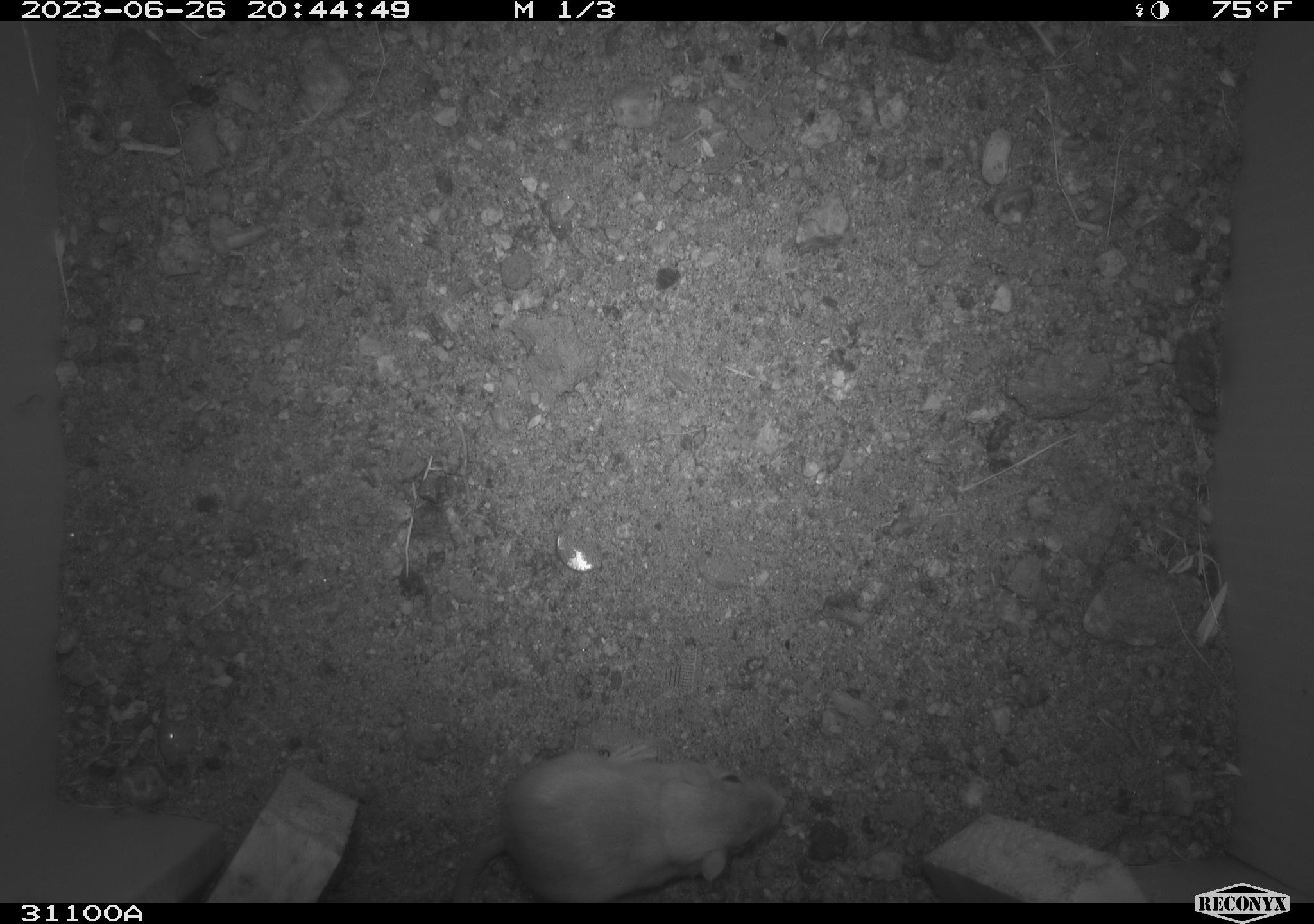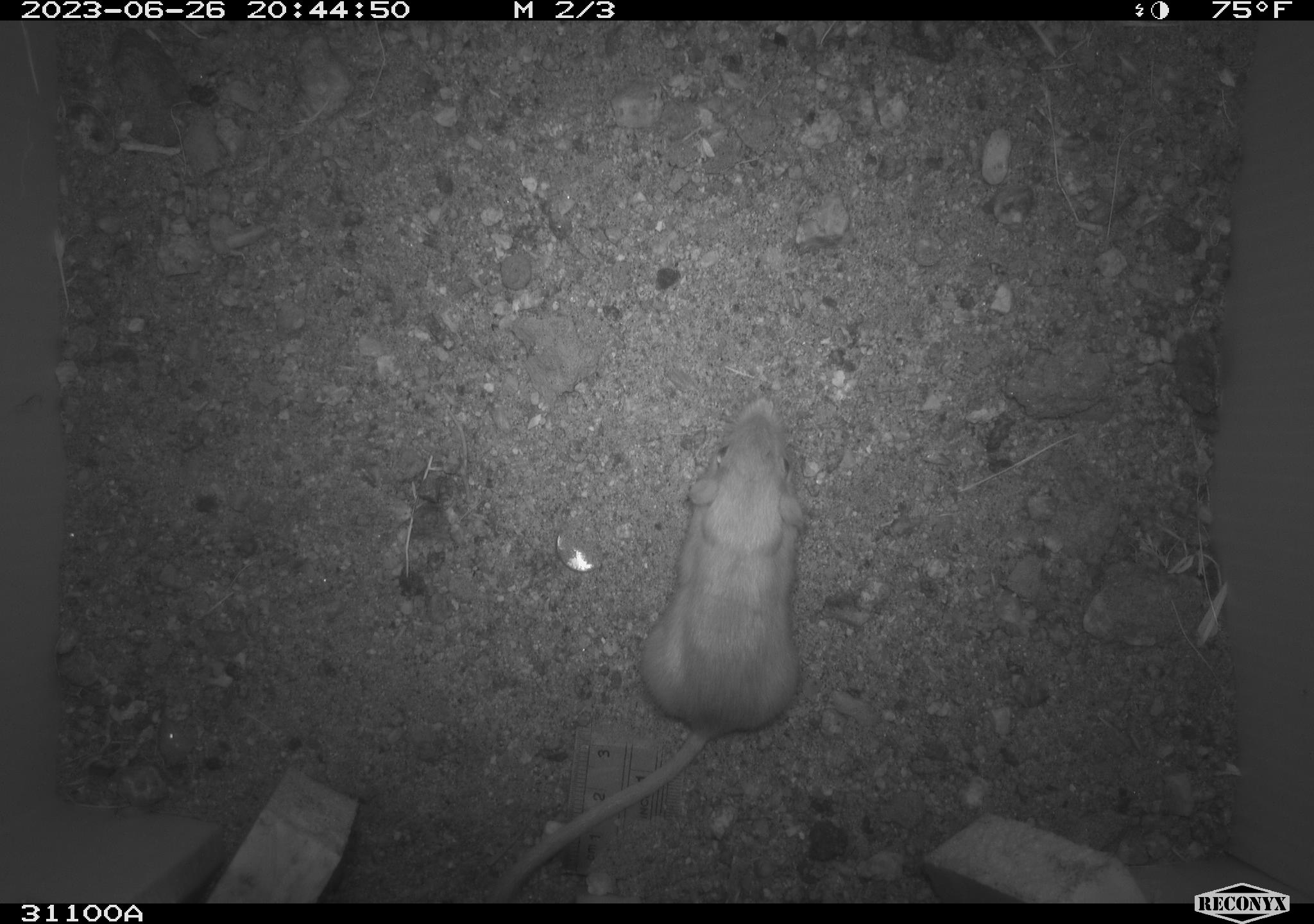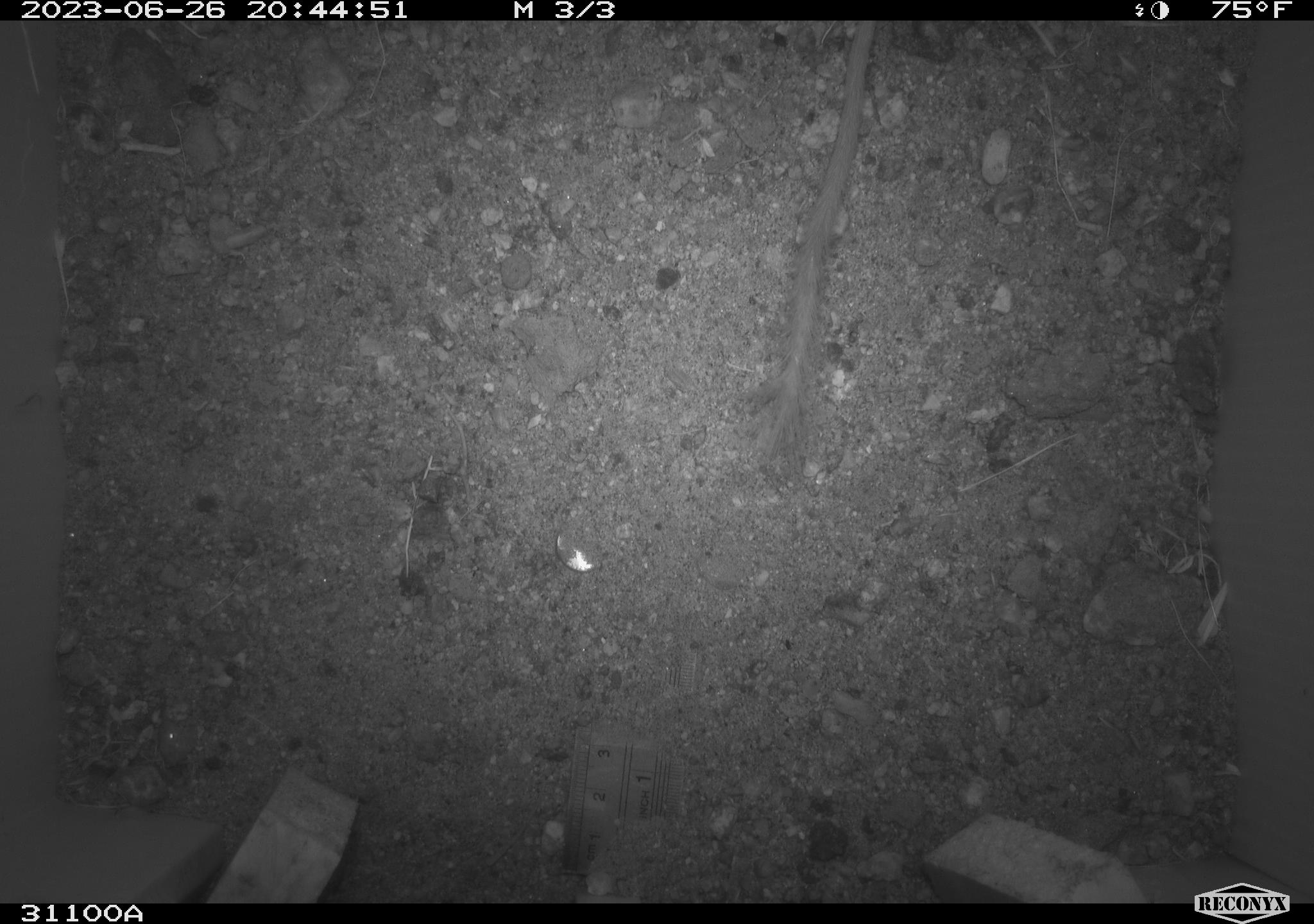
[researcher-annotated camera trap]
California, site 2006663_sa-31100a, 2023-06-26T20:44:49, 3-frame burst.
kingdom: Animalia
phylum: Chordata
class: Mammalia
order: Rodentia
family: Heteromyidae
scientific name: Heteromyidae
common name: kangaroo rats and pocket mice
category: heteromyidae family